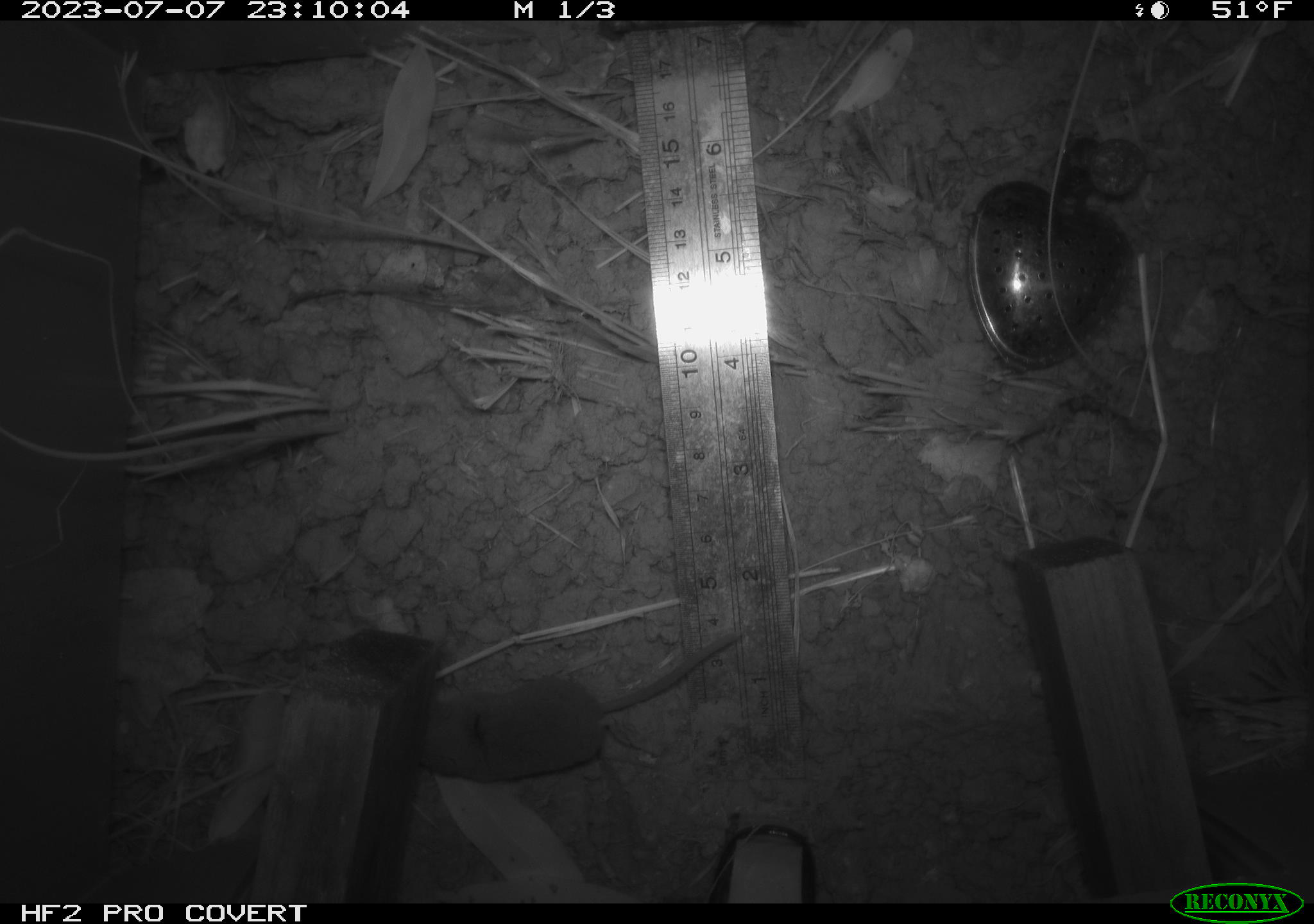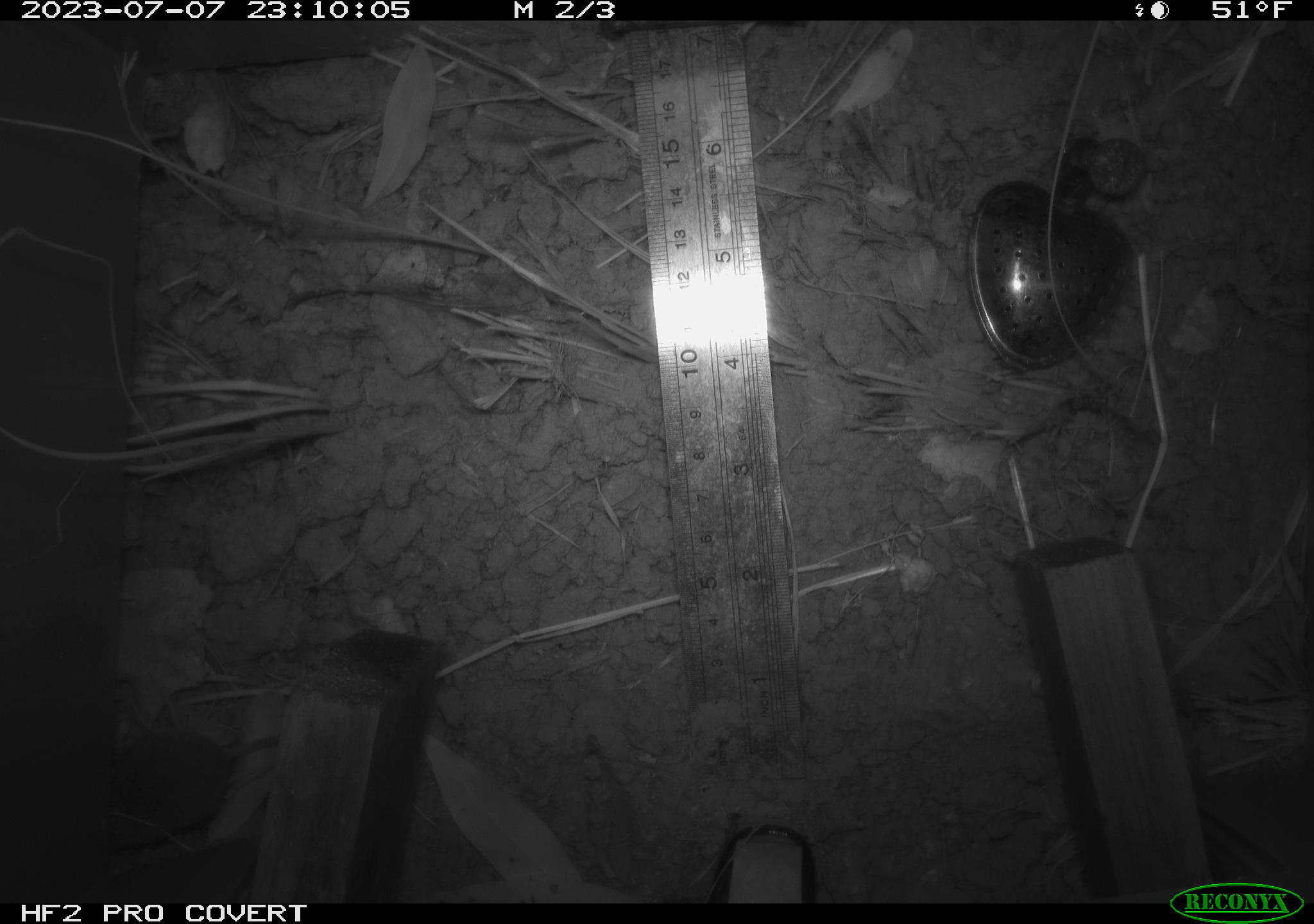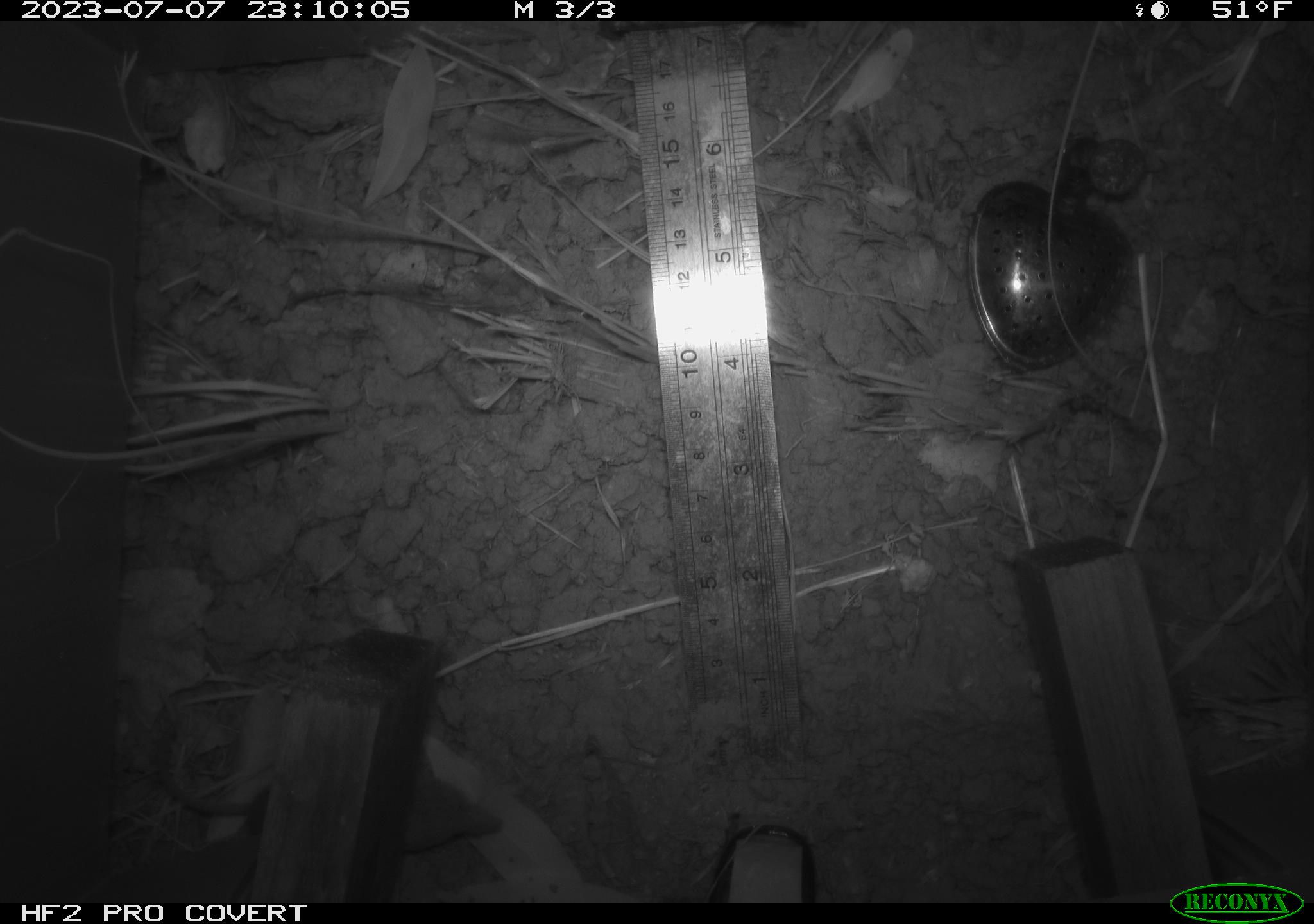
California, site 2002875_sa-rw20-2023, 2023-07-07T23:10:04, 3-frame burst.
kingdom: Animalia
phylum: Chordata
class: Mammalia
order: Eulipotyphla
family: Soricidae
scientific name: Soricidae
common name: shrews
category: soricidae family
Soricidae family (shrews) (Soricidae).